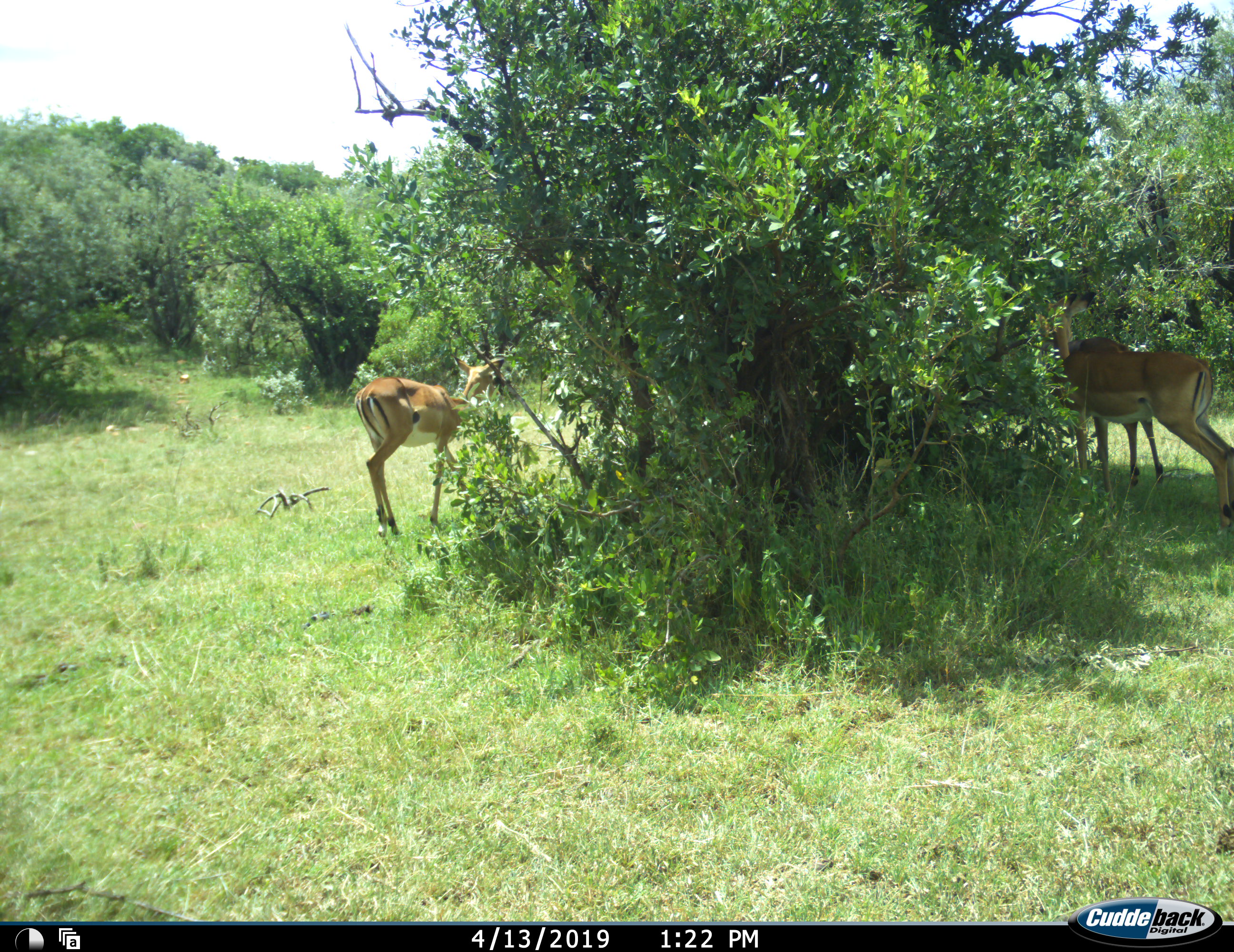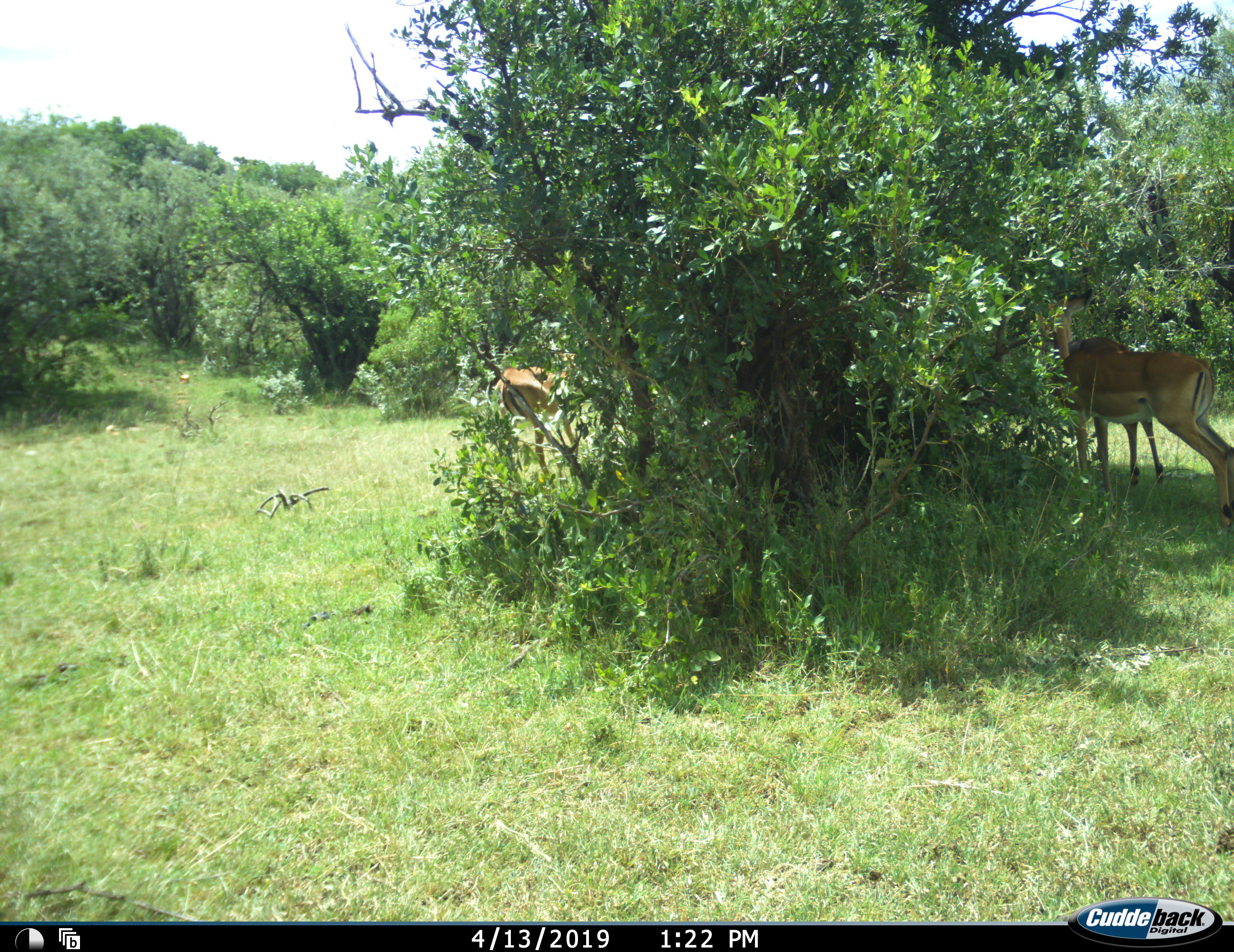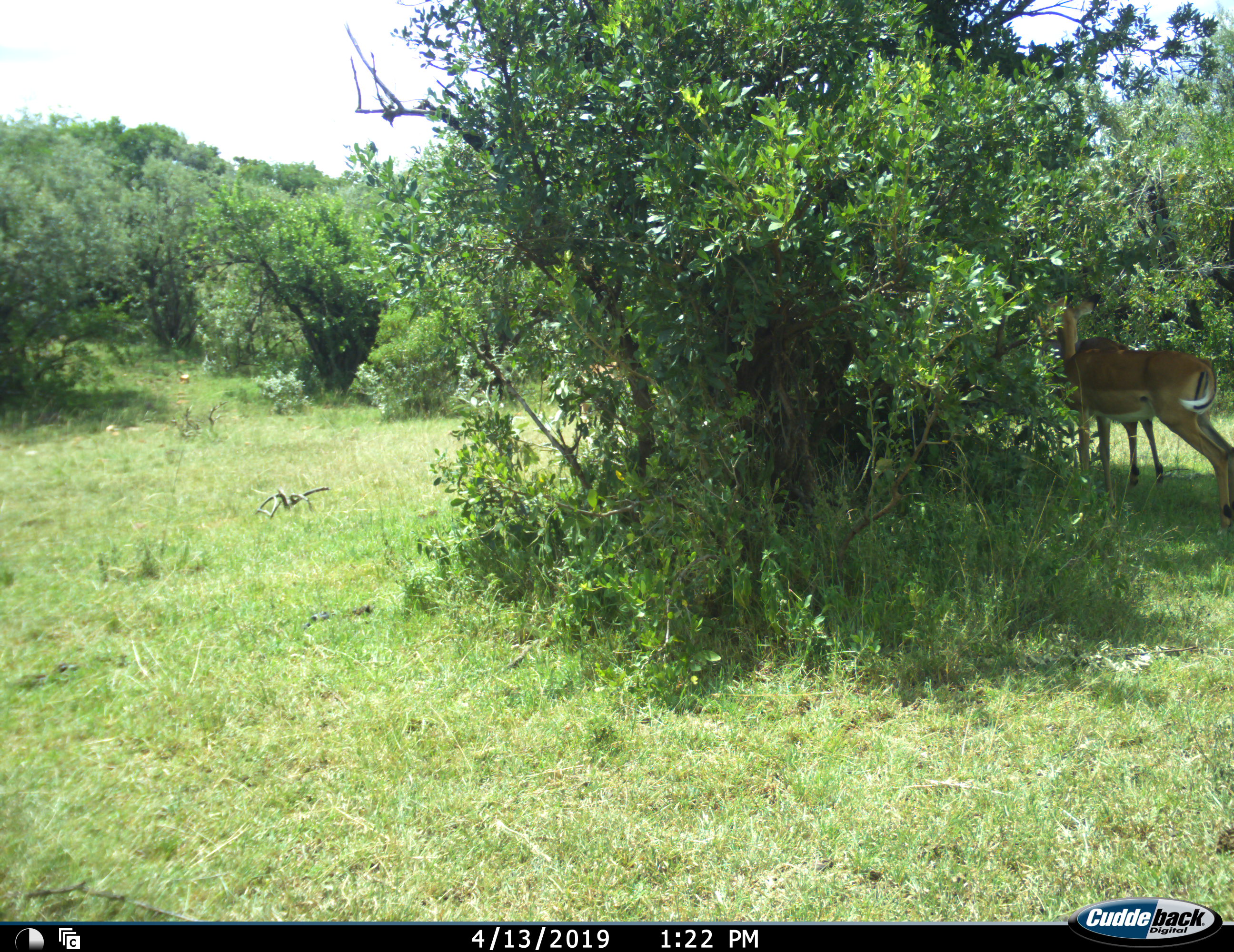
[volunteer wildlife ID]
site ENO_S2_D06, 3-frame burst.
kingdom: Animalia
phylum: Chordata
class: Mammalia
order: Artiodactyla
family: Bovidae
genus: Aepyceros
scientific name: Aepyceros melampus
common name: impala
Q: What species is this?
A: Impala (Aepyceros melampus).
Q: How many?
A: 3.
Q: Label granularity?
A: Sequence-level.